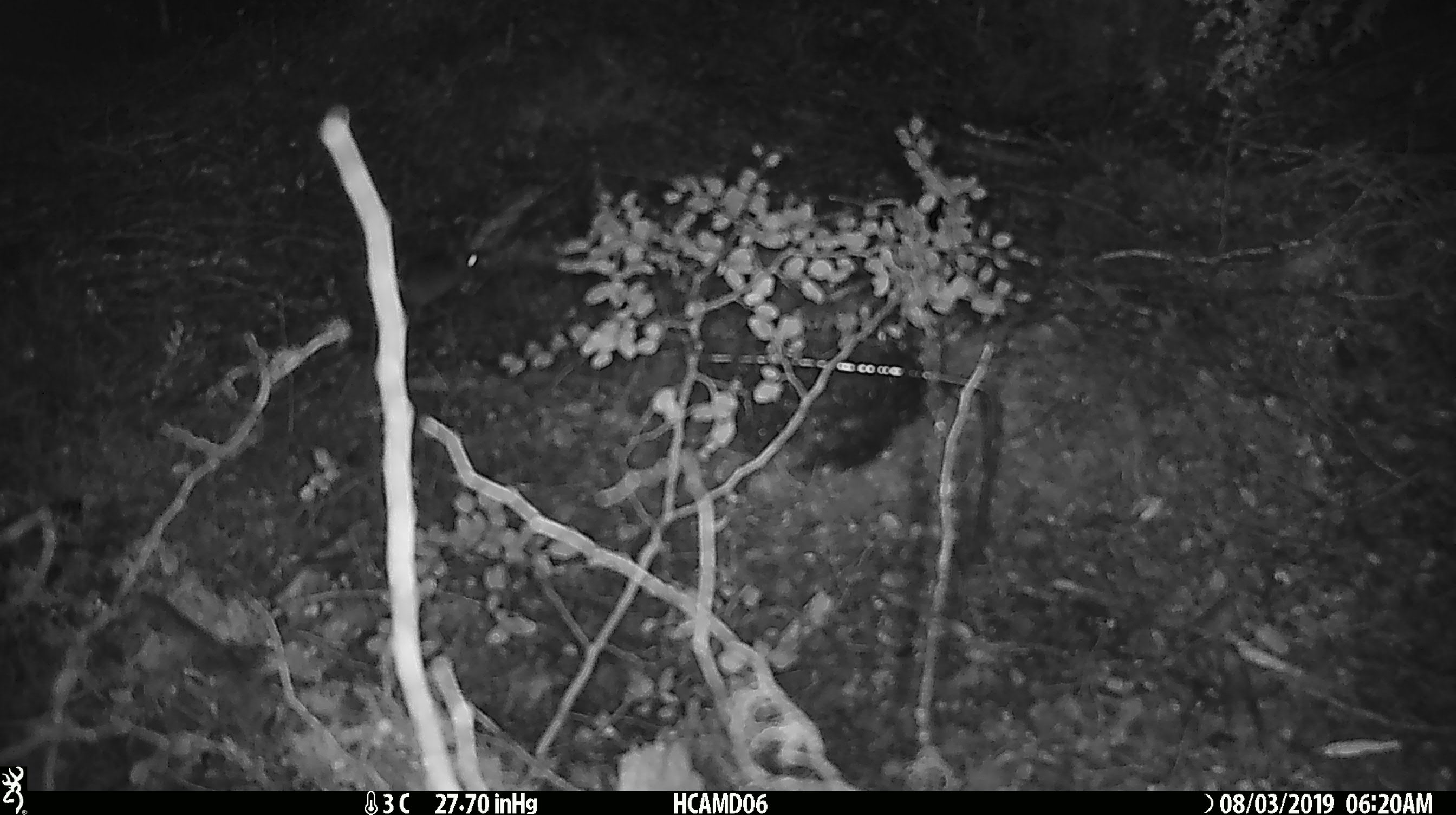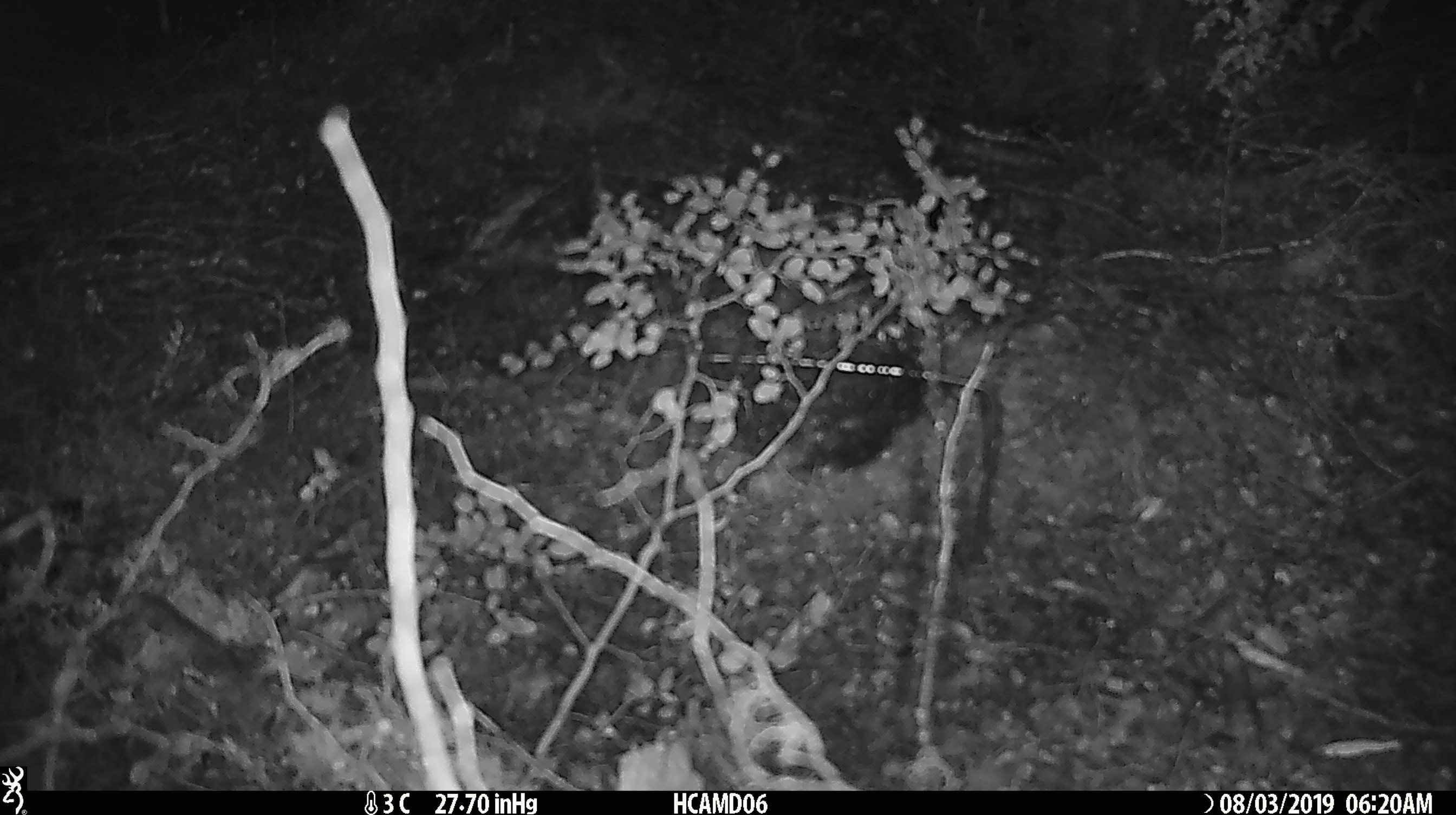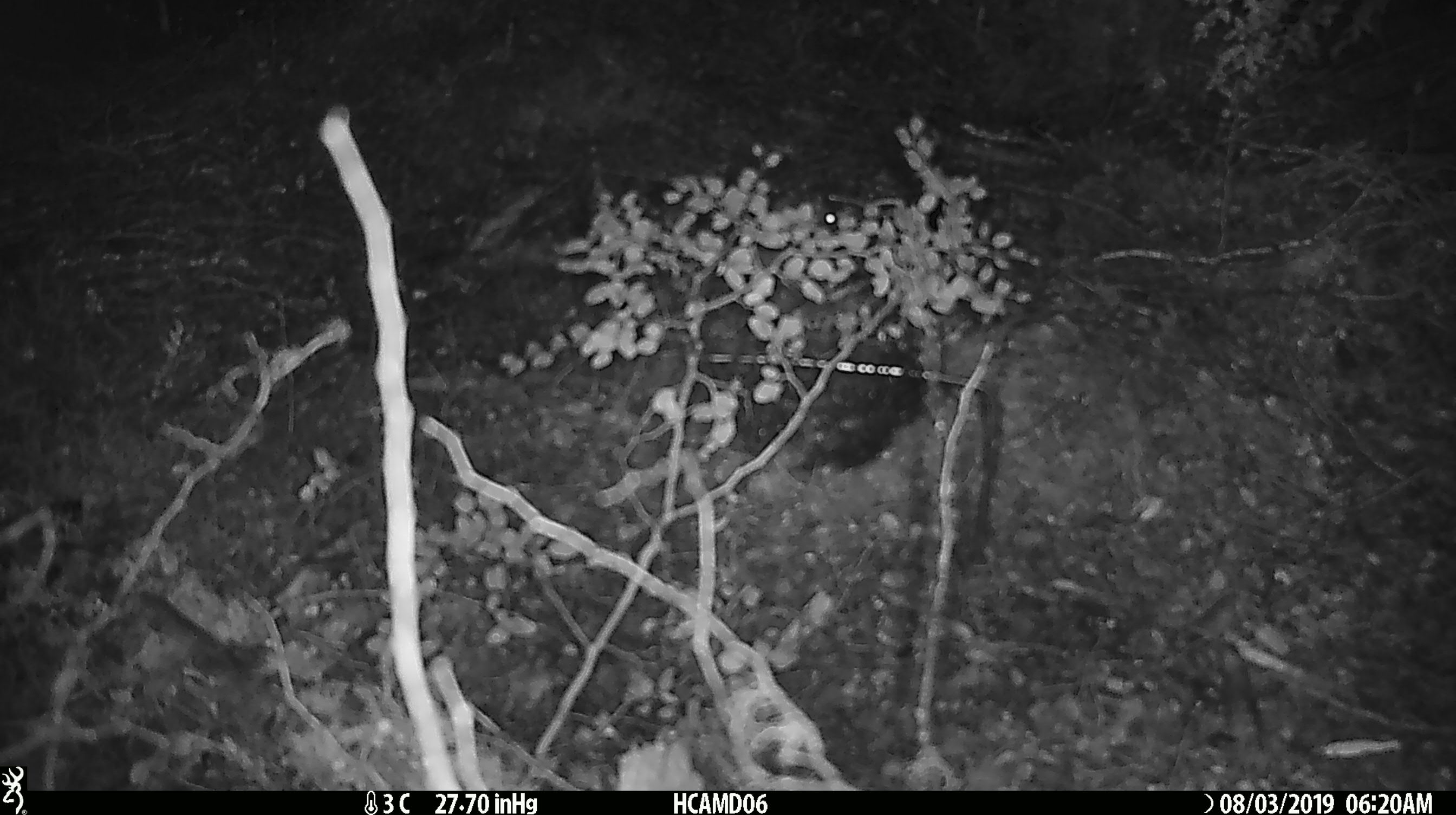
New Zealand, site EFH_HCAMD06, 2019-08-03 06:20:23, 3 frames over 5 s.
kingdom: Animalia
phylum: Chordata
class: Mammalia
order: Rodentia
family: Muridae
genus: Mus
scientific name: Mus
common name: mouse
Mouse (Mus).